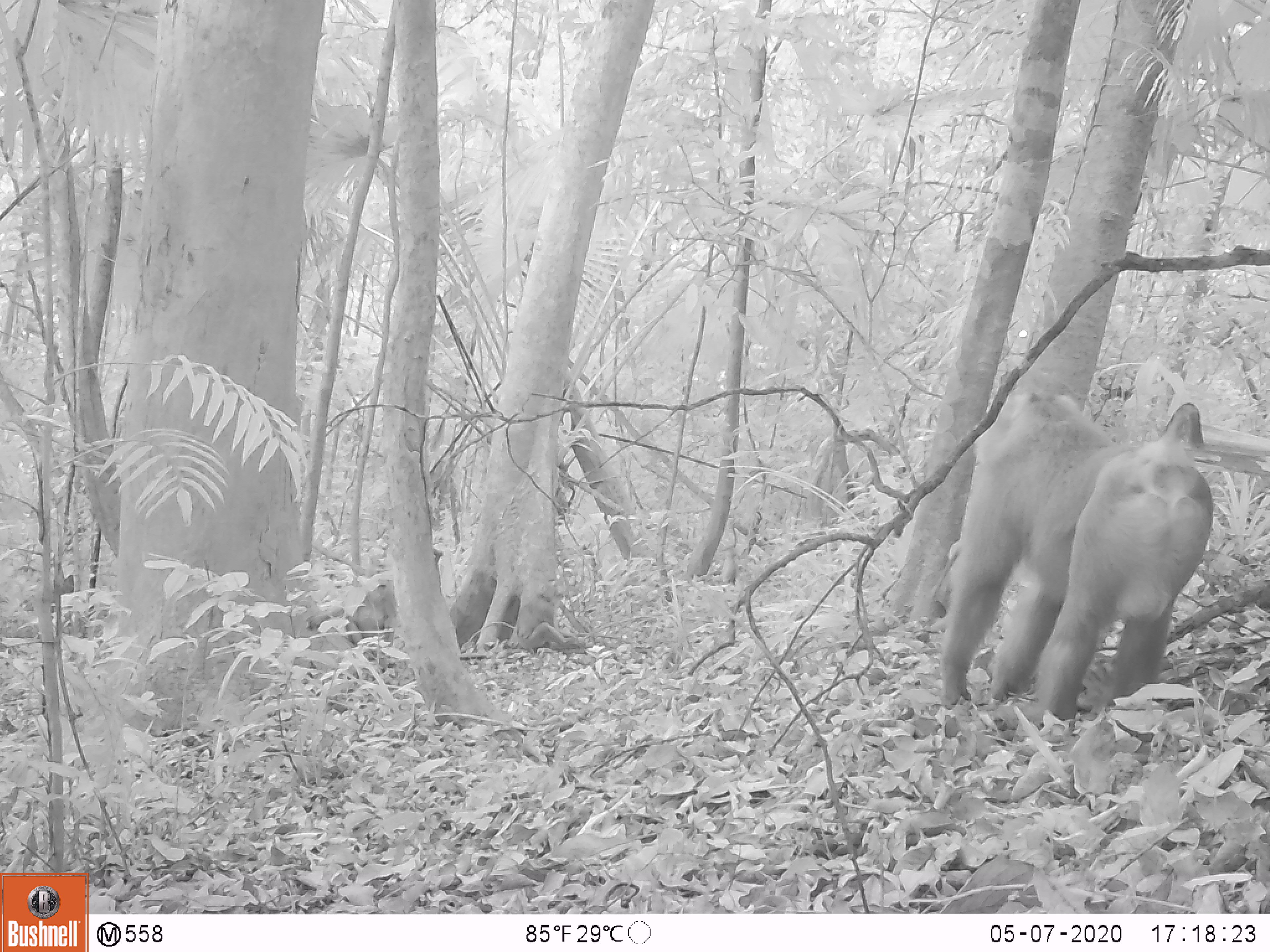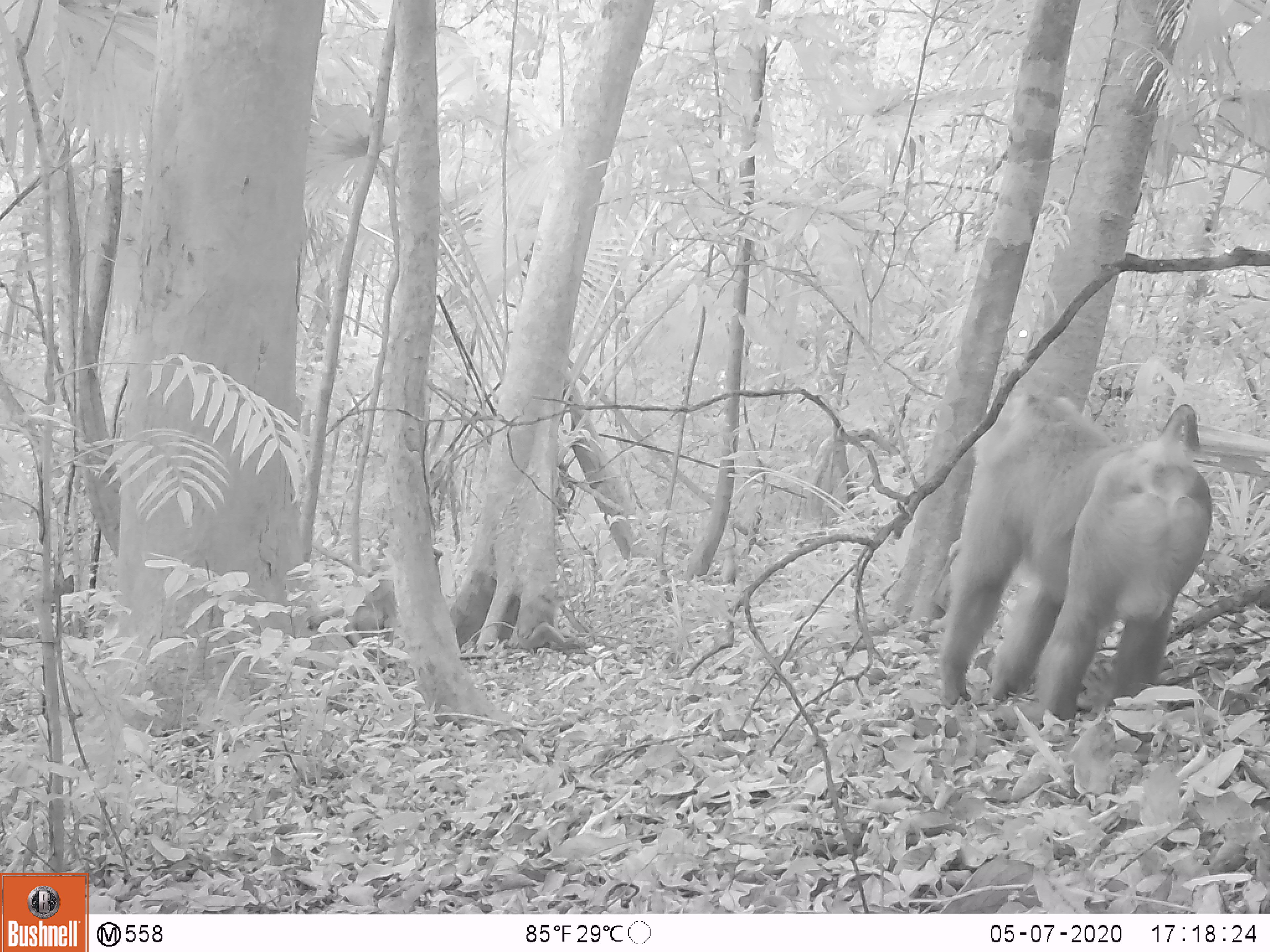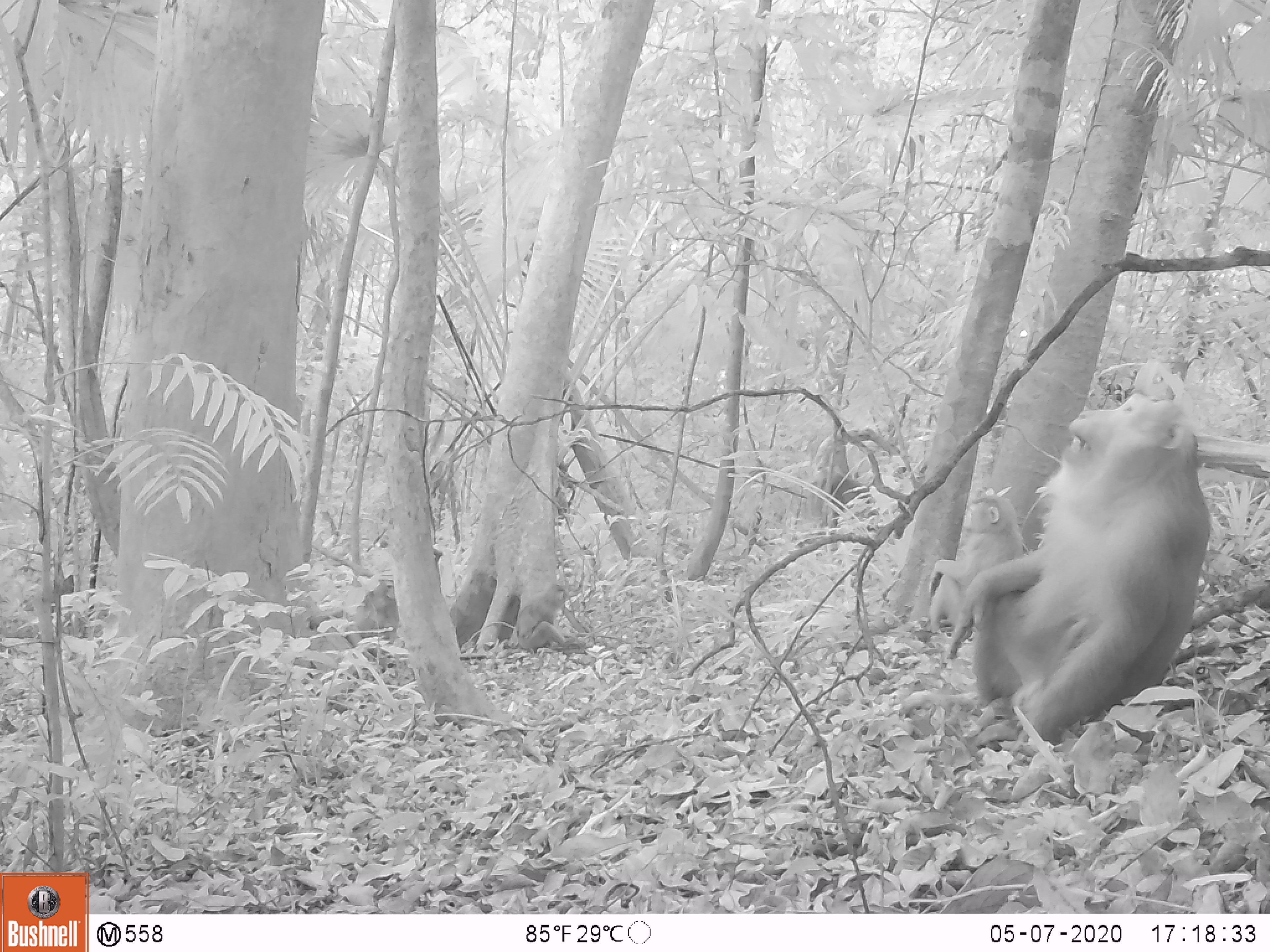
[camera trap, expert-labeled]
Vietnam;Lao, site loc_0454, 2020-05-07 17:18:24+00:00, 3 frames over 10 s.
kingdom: Animalia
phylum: Chordata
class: Mammalia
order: Primates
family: Cercopithecidae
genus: Macaca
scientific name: Macaca nemestrina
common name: pig-tailed macaque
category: pig tailed macaque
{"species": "pig tailed macaque (pig-tailed macaque) (Macaca nemestrina)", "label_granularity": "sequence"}